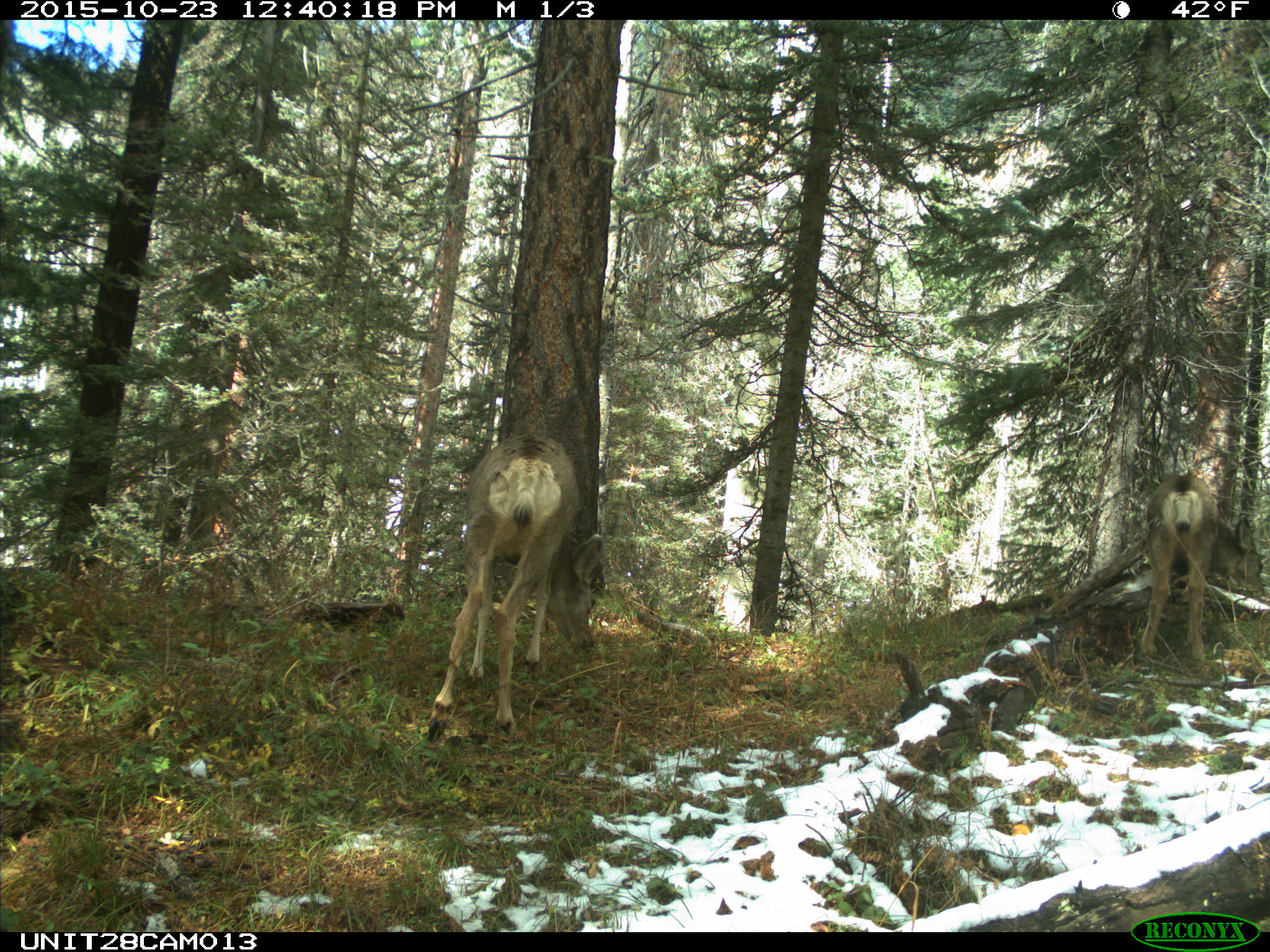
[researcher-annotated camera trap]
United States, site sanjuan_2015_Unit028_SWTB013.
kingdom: Animalia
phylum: Chordata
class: Mammalia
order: Artiodactyla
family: Cervidae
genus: Odocoileus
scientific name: Odocoileus hemionus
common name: mule deer